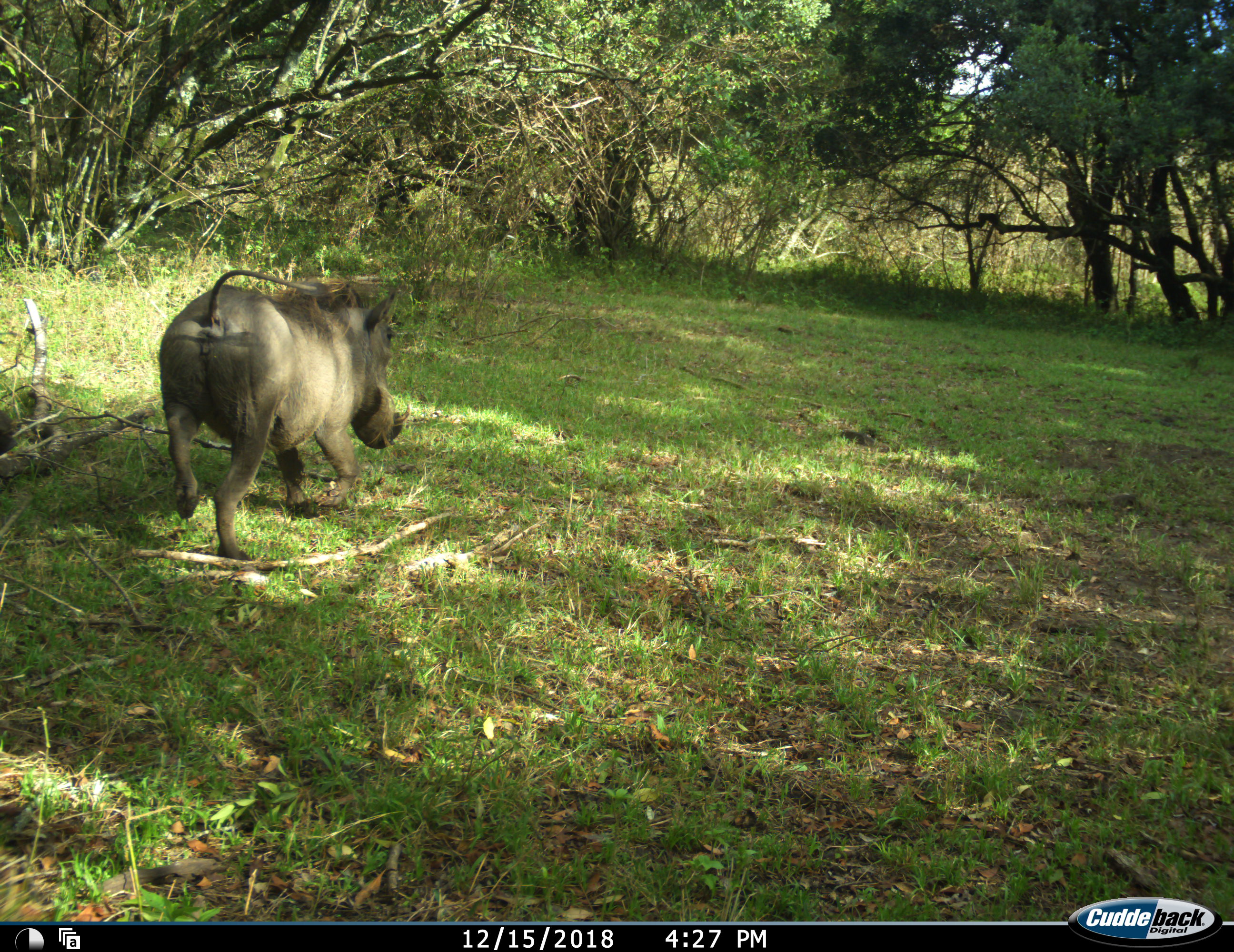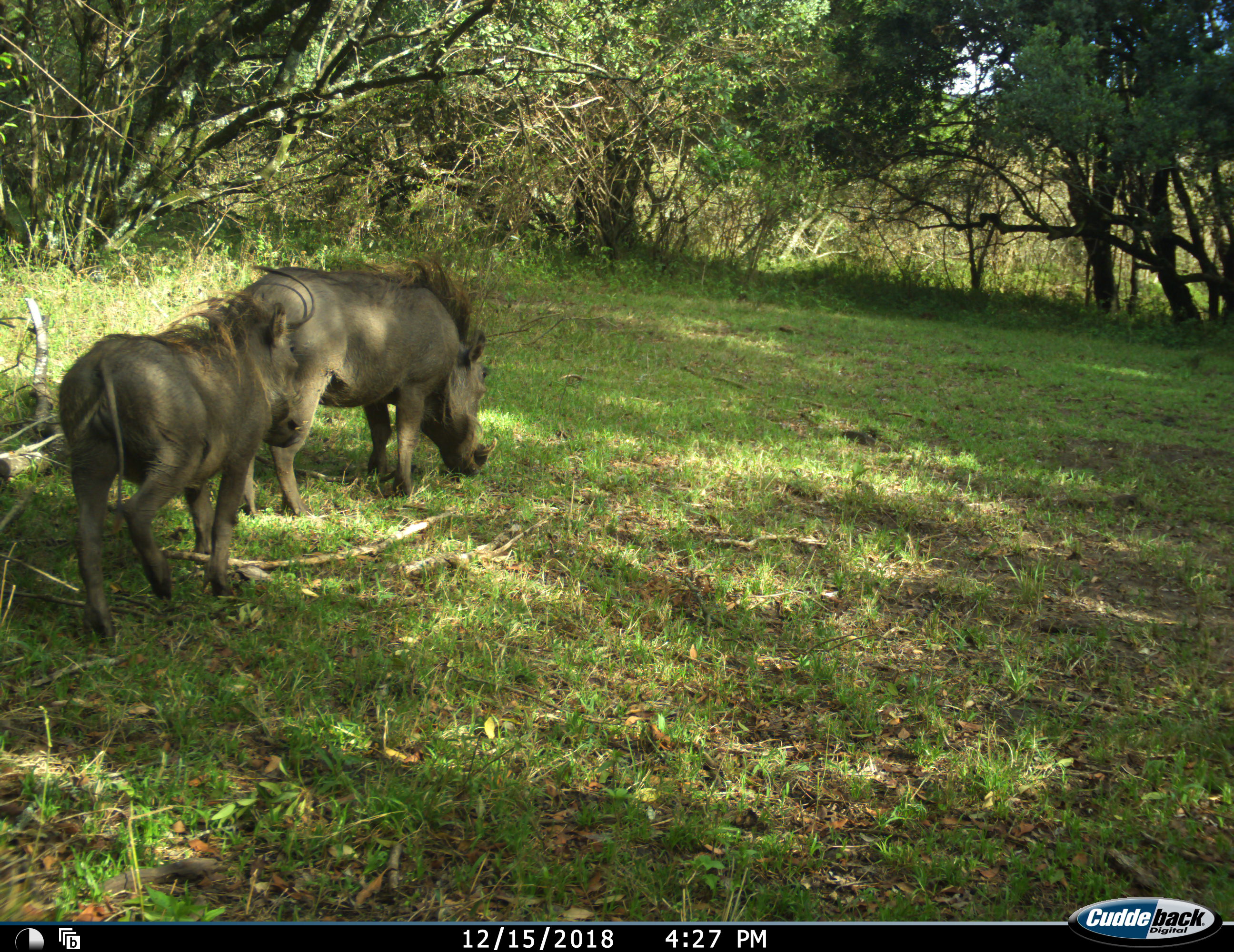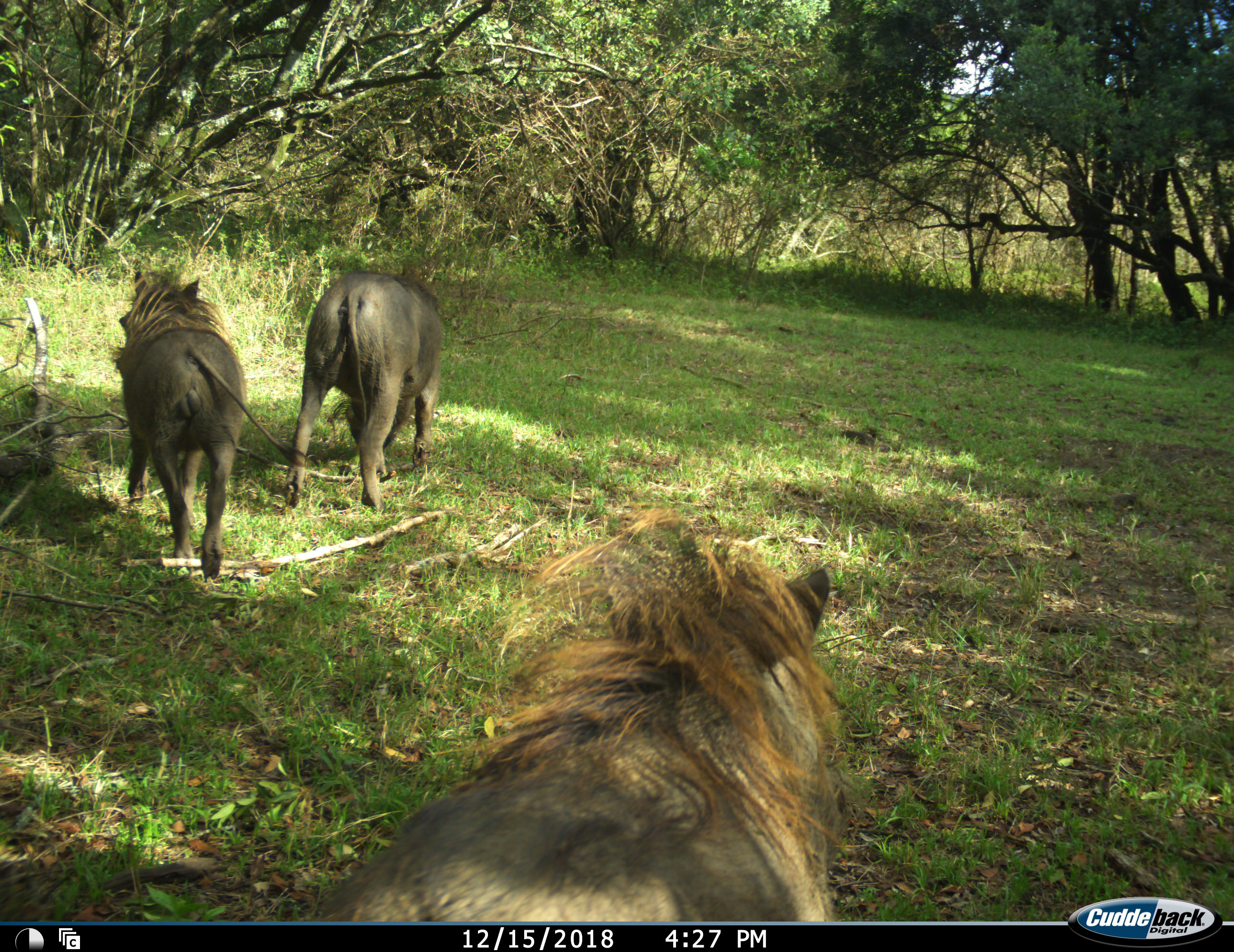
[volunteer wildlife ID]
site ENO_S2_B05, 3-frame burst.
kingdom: Animalia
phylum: Chordata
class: Mammalia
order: Artiodactyla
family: Suidae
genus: Phacochoerus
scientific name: Phacochoerus africanus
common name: warthog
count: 3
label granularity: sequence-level